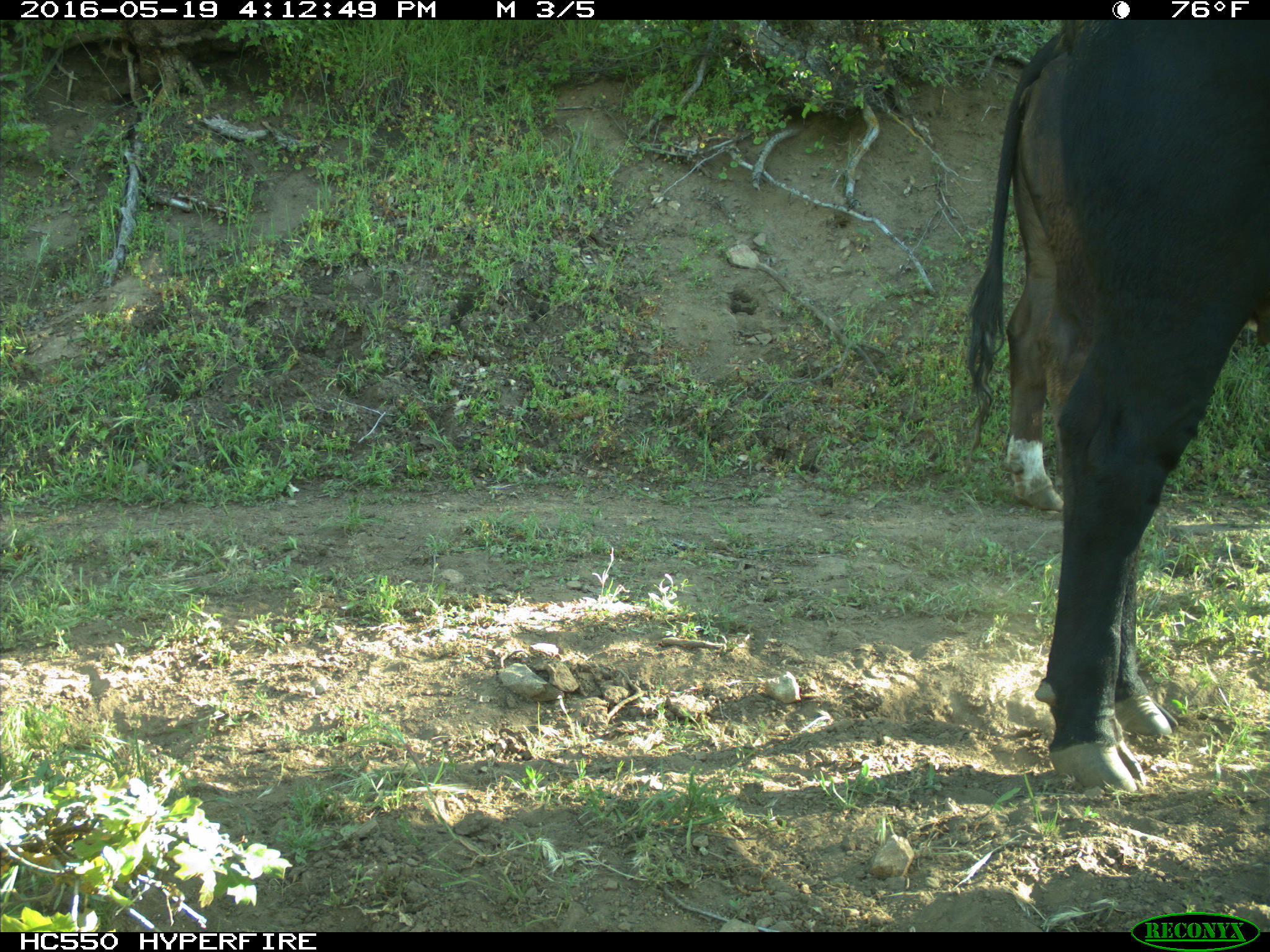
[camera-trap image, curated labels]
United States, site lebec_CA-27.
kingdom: Animalia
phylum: Chordata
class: Mammalia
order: Artiodactyla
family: Bovidae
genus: Bos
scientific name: Bos taurus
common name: domestic cow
Bos taurus (domestic cow).